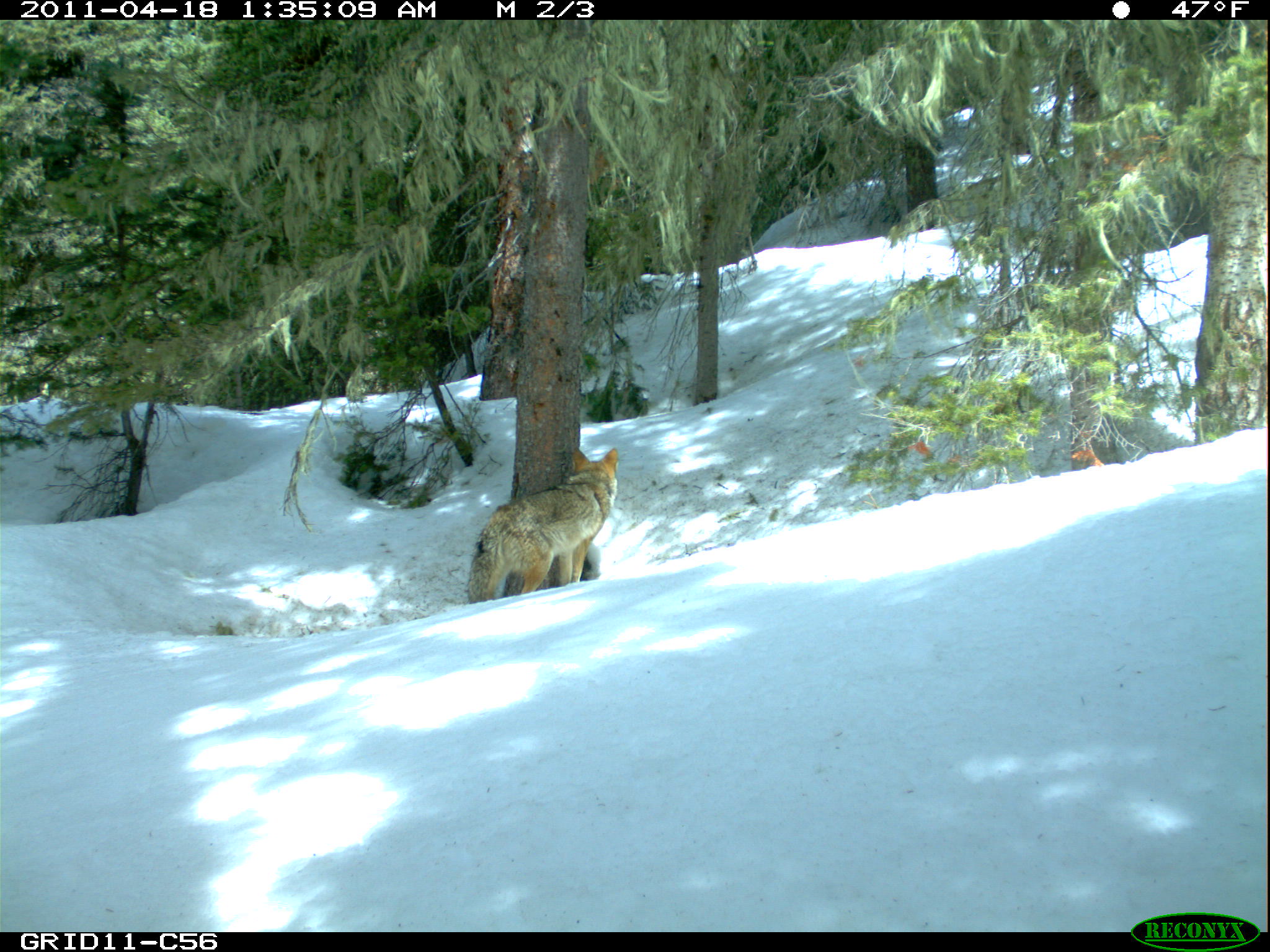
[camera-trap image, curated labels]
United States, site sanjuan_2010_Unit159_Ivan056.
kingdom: Animalia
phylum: Chordata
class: Mammalia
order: Carnivora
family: Canidae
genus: Canis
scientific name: Canis latrans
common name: coyote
Canis latrans (coyote).